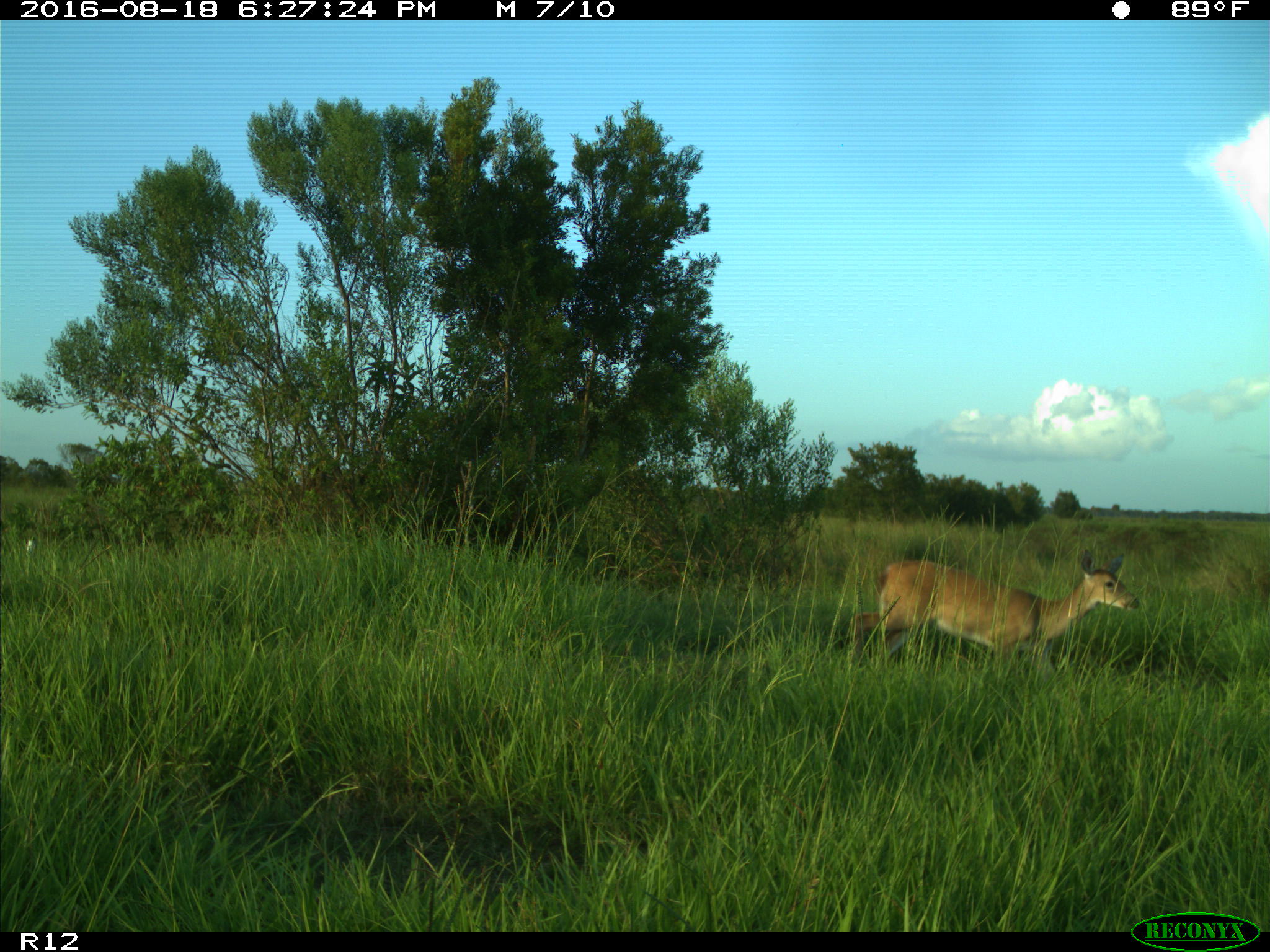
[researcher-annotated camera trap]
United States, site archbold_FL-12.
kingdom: Animalia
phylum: Chordata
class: Mammalia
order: Artiodactyla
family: Cervidae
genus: Odocoileus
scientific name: Odocoileus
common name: deer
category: unidentified deer